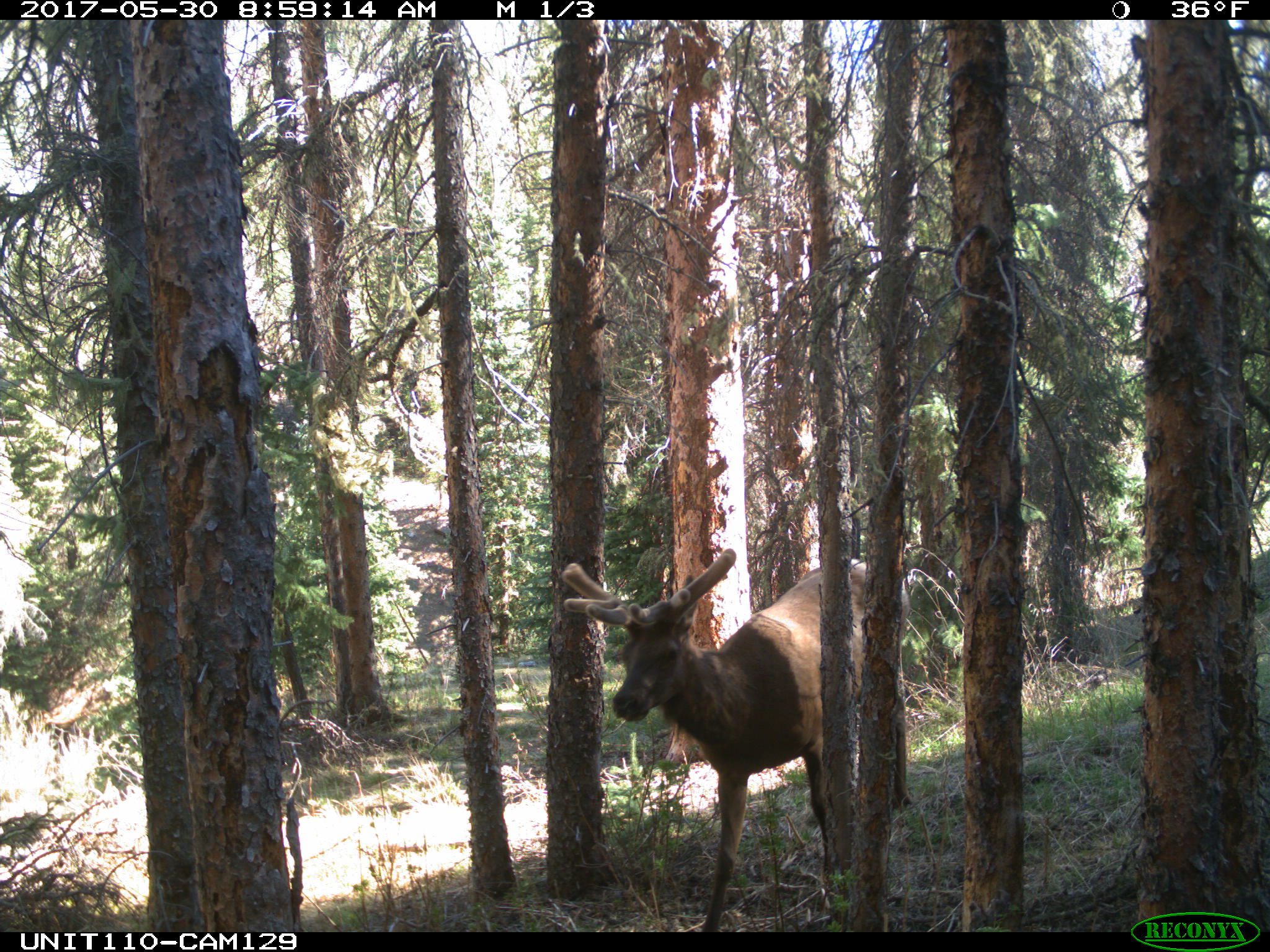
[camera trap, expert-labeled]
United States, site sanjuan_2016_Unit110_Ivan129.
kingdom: Animalia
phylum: Chordata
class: Mammalia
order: Artiodactyla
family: Cervidae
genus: Cervus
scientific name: Cervus elaphus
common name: red deer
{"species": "Cervus elaphus (red deer)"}